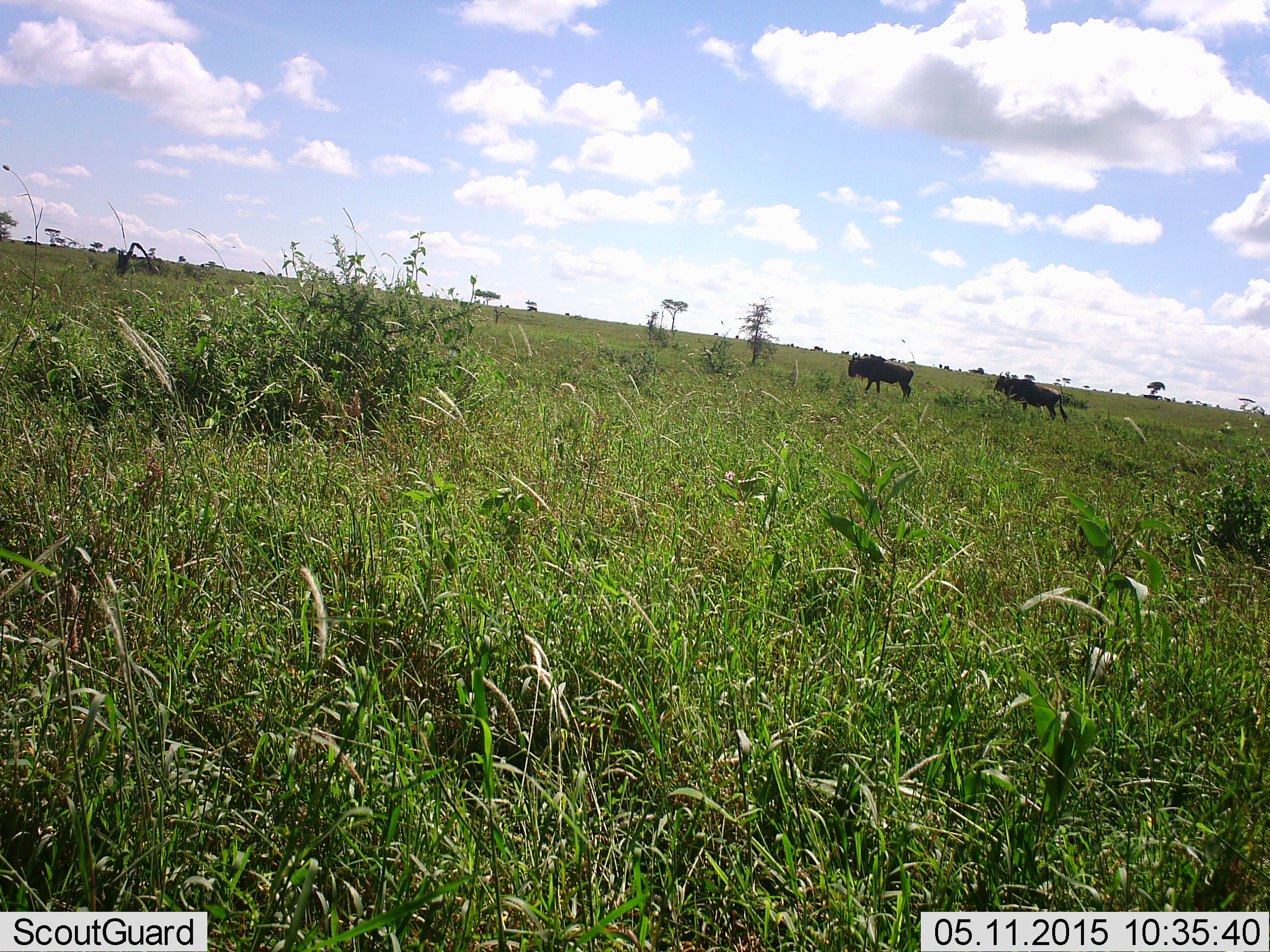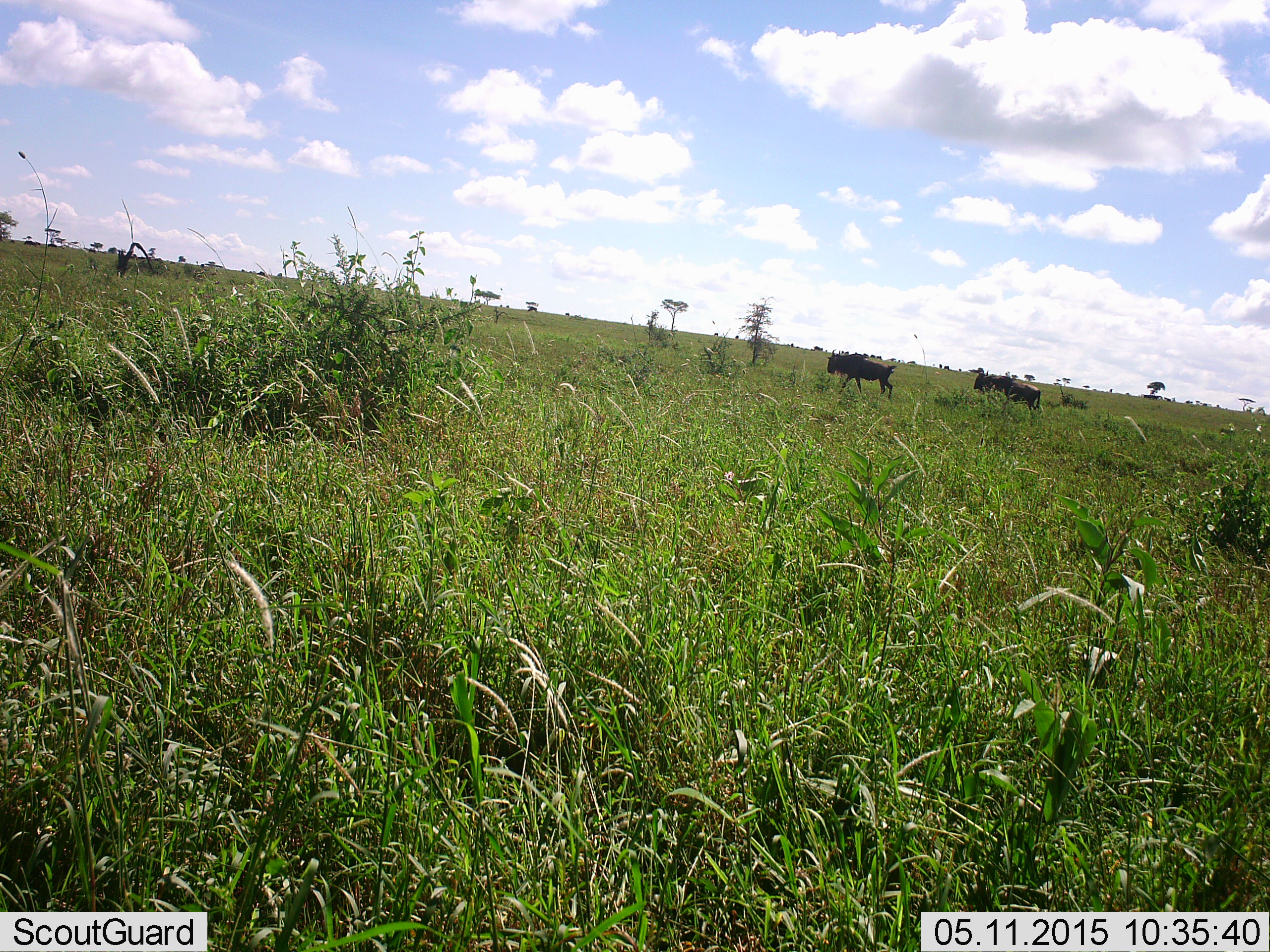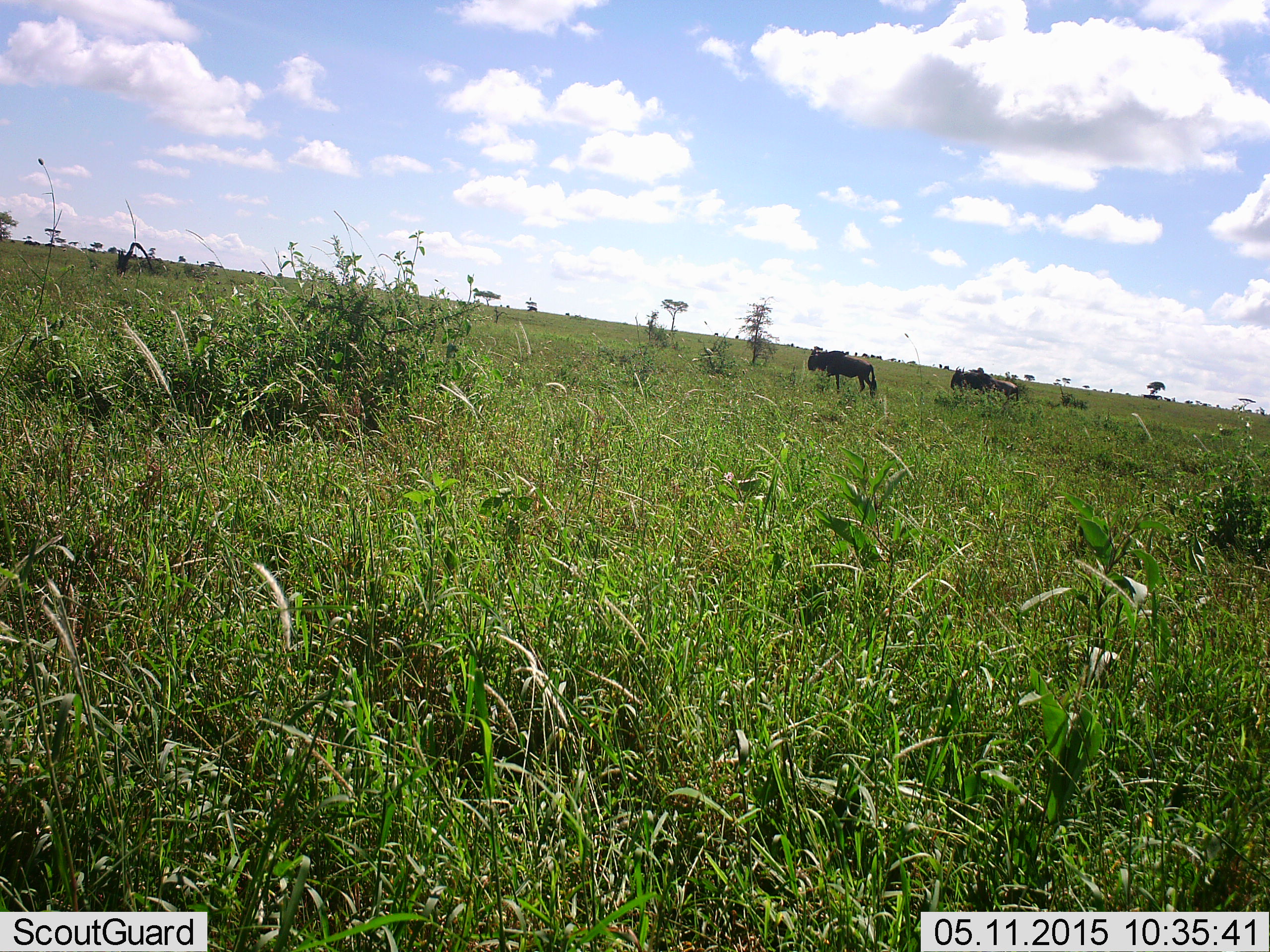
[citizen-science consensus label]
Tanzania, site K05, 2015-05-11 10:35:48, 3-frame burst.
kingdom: Animalia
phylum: Chordata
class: Mammalia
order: Artiodactyla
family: Bovidae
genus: Connochaetes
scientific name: Connochaetes taurinus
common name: blue wildebeest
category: wildebeest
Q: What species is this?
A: Wildebeest (blue wildebeest) (Connochaetes taurinus).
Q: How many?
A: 2.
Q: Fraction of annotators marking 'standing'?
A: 10%.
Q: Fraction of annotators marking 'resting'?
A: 10%.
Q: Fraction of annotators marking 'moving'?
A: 80%.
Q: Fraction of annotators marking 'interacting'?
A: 0%.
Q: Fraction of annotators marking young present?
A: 0%.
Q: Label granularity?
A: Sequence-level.